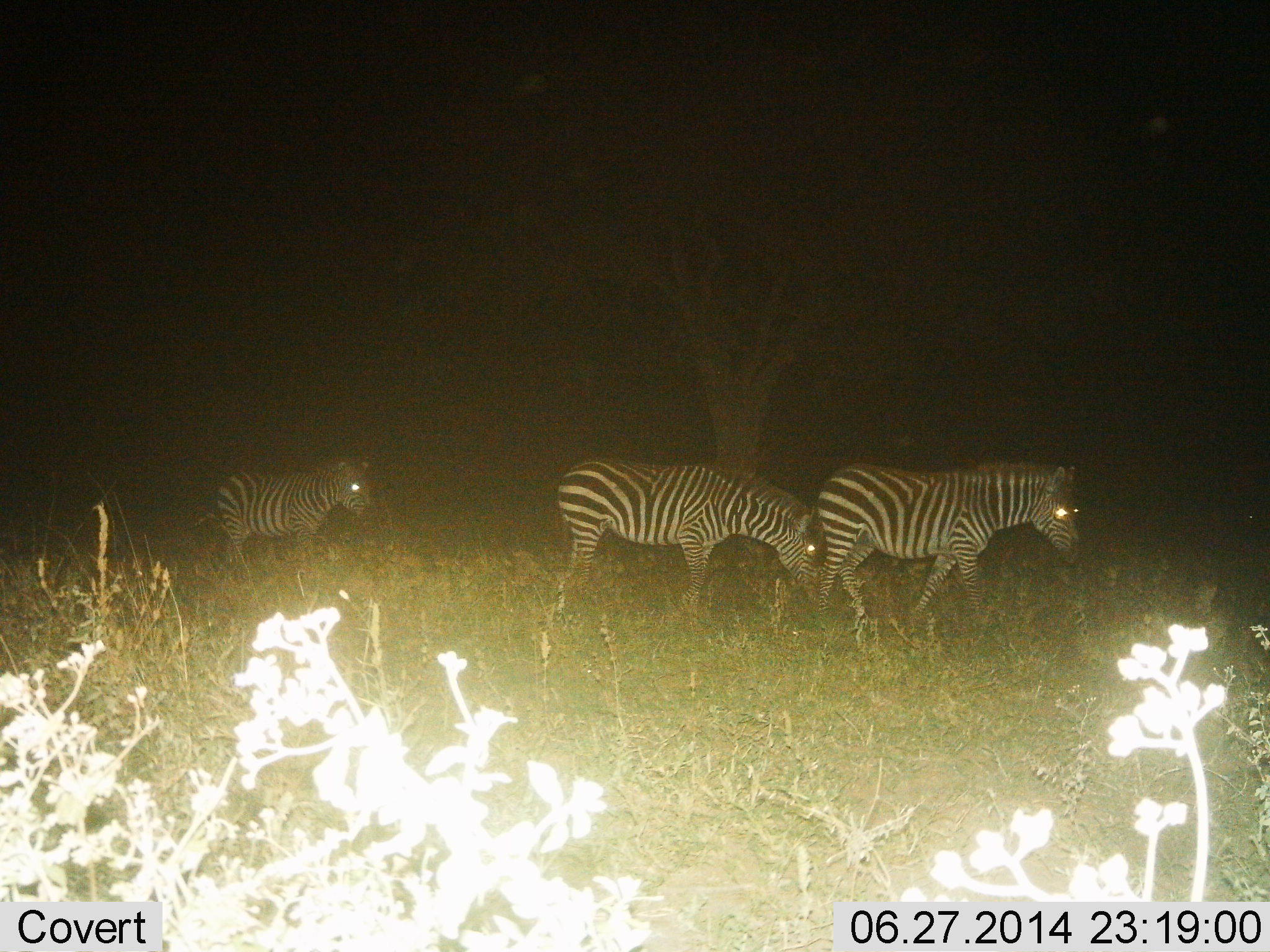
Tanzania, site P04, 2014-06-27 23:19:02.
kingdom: Animalia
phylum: Chordata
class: Mammalia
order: Perissodactyla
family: Equidae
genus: Equus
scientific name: Equus quagga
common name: plains zebra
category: zebra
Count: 3.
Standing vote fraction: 40%.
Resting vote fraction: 0%.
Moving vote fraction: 80%.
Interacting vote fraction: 0%.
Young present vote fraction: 10%.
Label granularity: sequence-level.